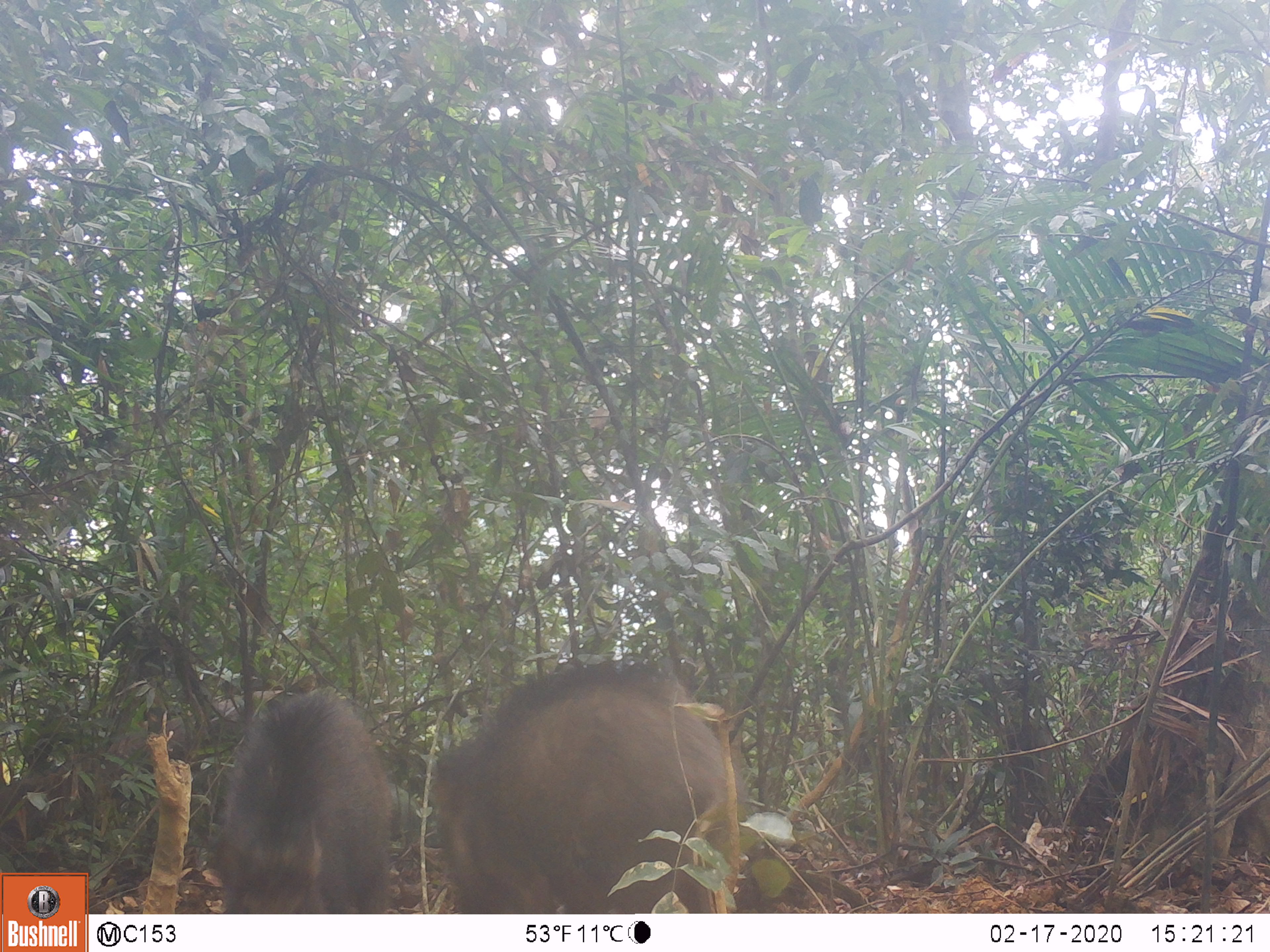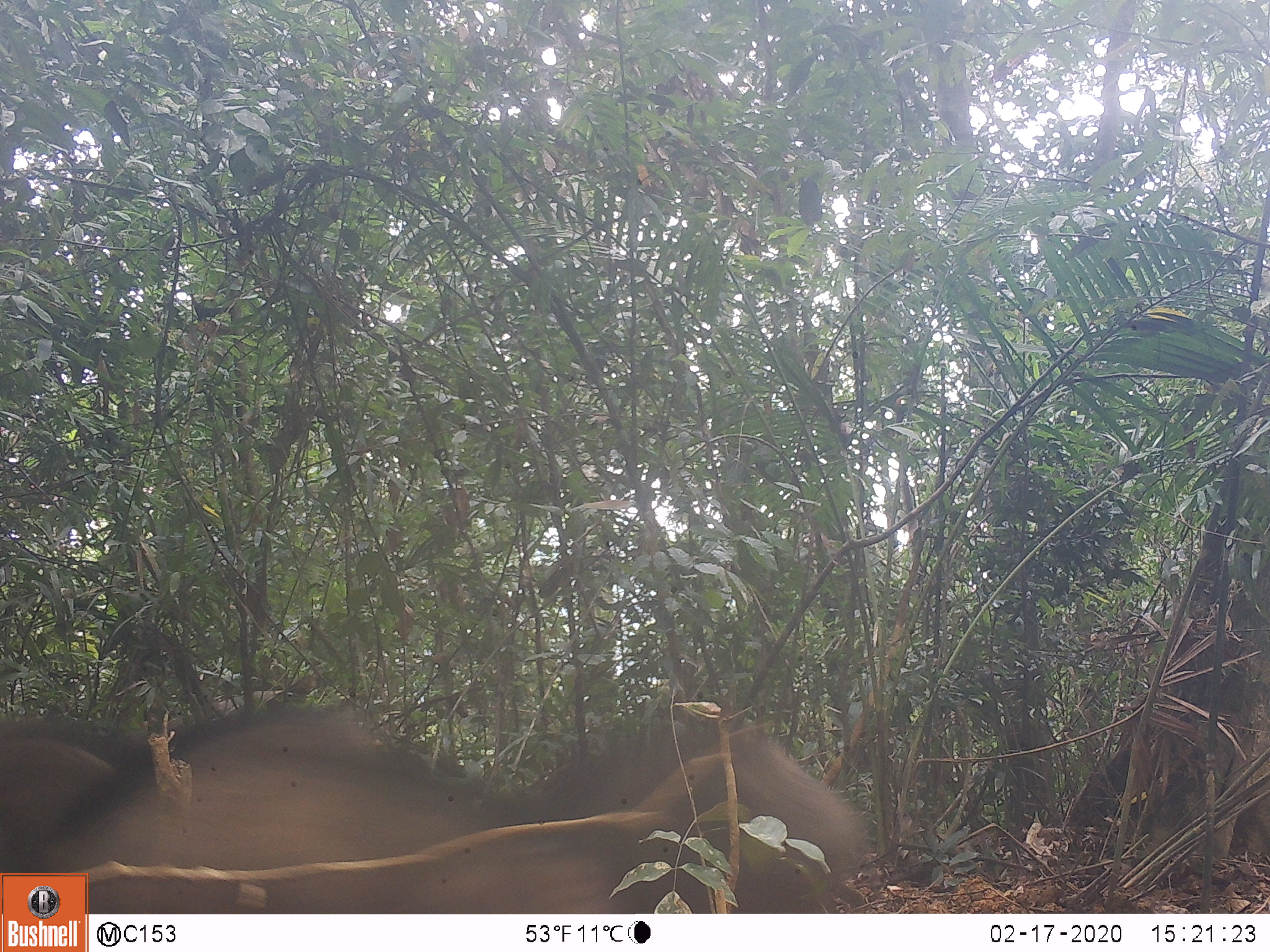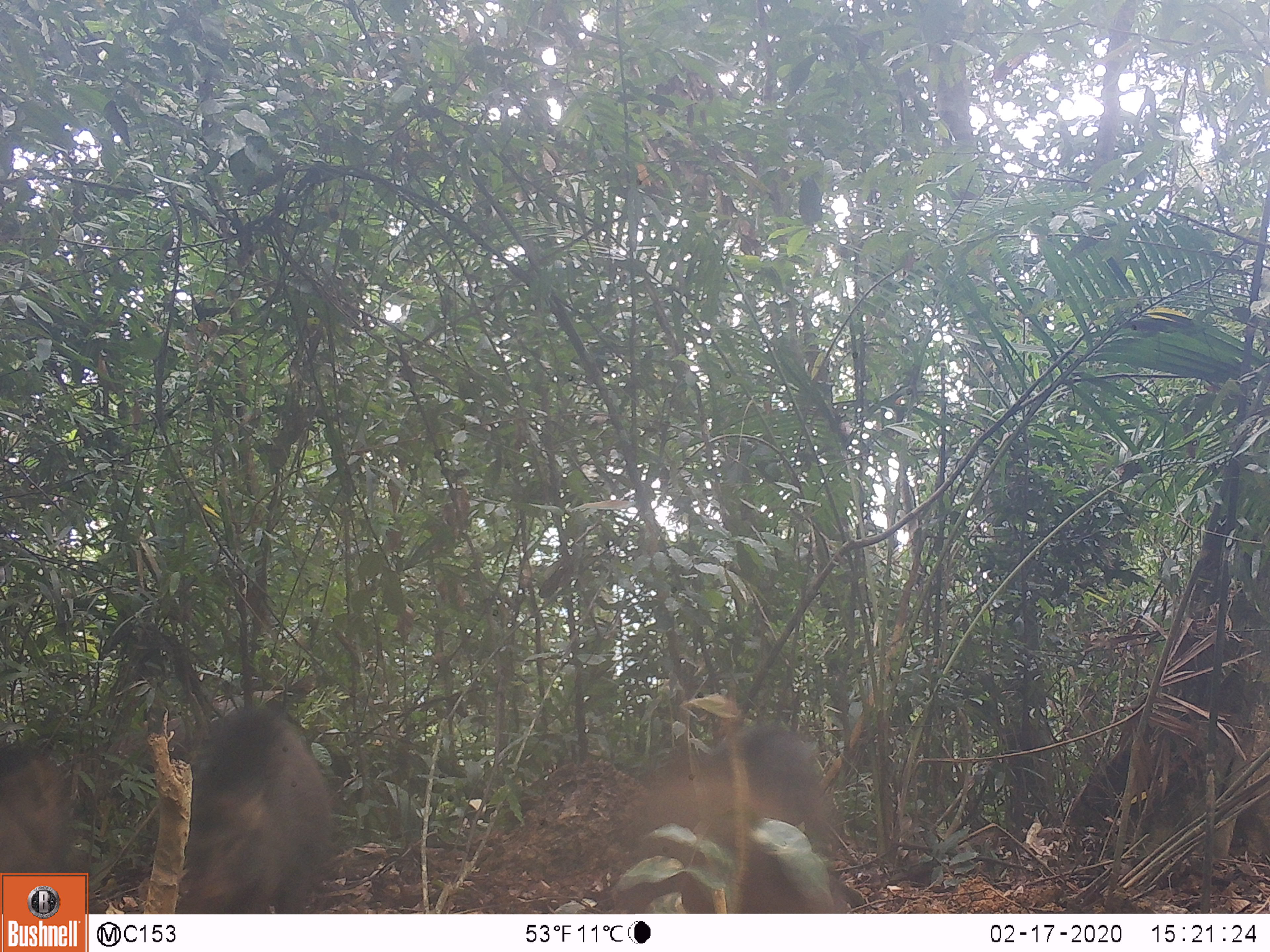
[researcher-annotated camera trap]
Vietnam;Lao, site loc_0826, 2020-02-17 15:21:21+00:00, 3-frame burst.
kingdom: Animalia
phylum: Chordata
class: Mammalia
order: Artiodactyla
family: Suidae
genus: Sus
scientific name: Sus scrofa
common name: eurasian wild pig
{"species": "eurasian wild pig (Sus scrofa)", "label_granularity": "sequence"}